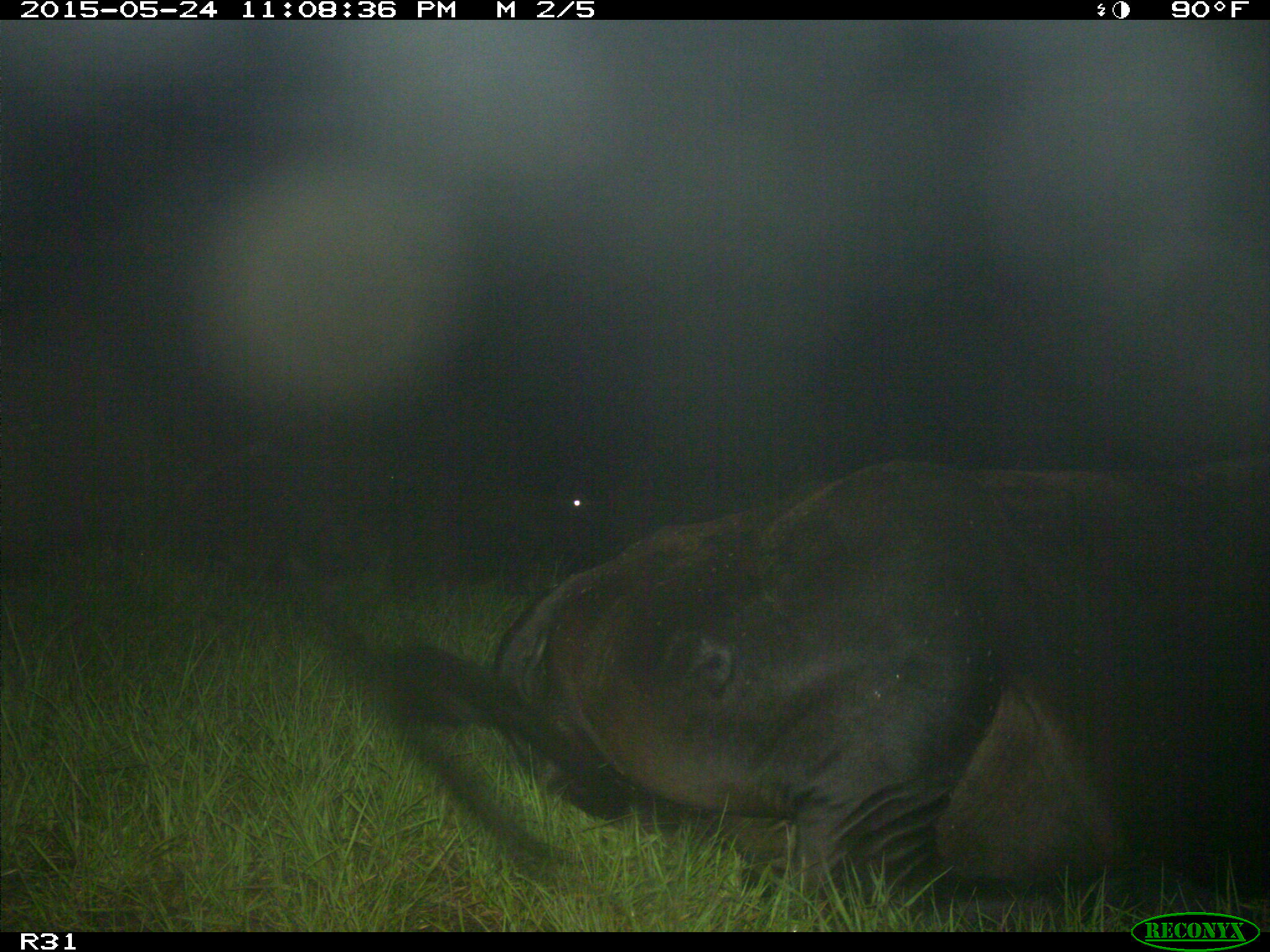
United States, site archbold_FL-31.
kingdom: Animalia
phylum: Chordata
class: Mammalia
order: Artiodactyla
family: Bovidae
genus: Bos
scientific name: Bos taurus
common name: domestic cow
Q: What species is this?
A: Bos taurus (domestic cow).